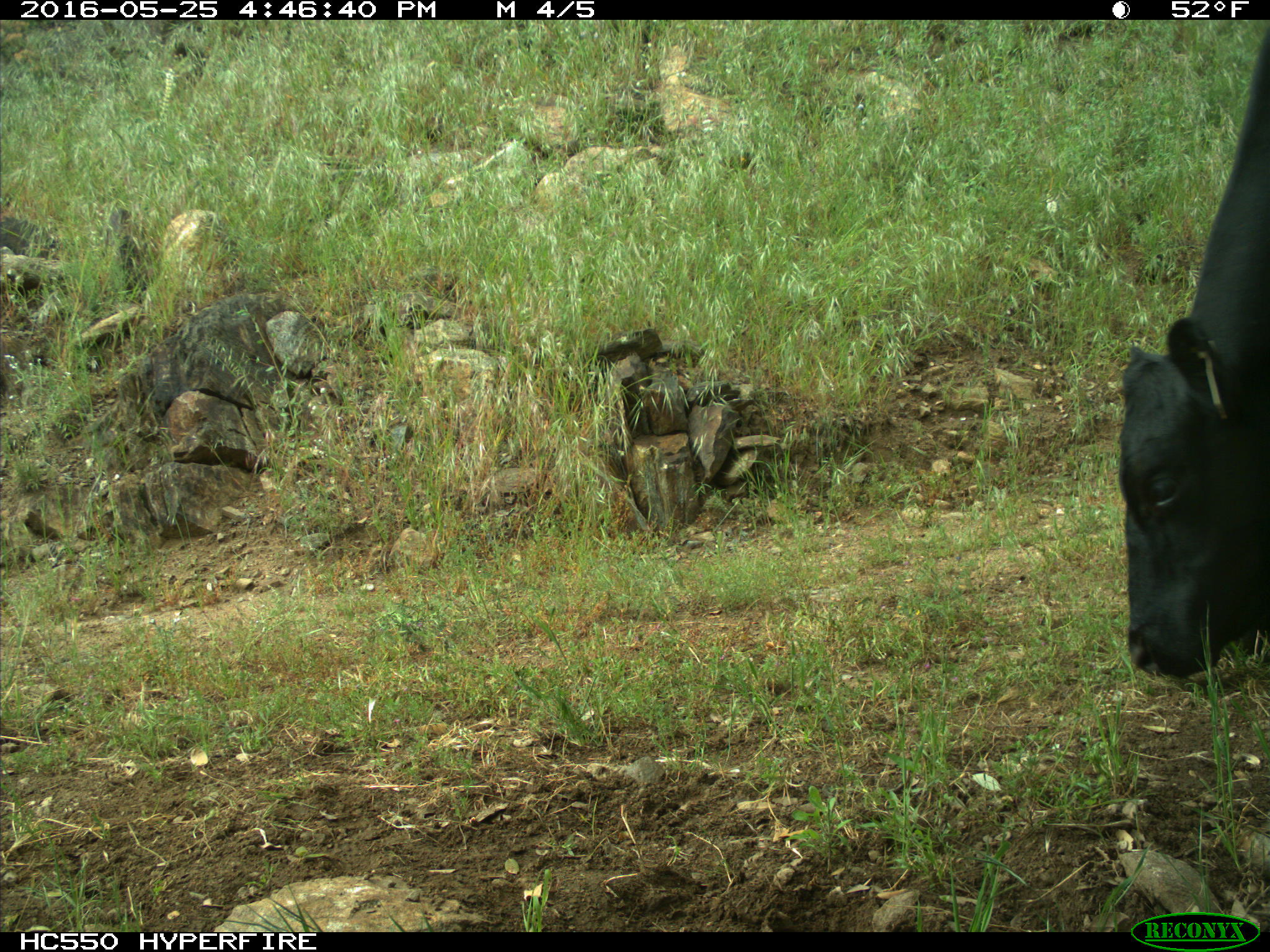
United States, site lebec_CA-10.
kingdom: Animalia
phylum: Chordata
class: Mammalia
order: Artiodactyla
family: Bovidae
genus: Bos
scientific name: Bos taurus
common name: domestic cow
Bos taurus (domestic cow).